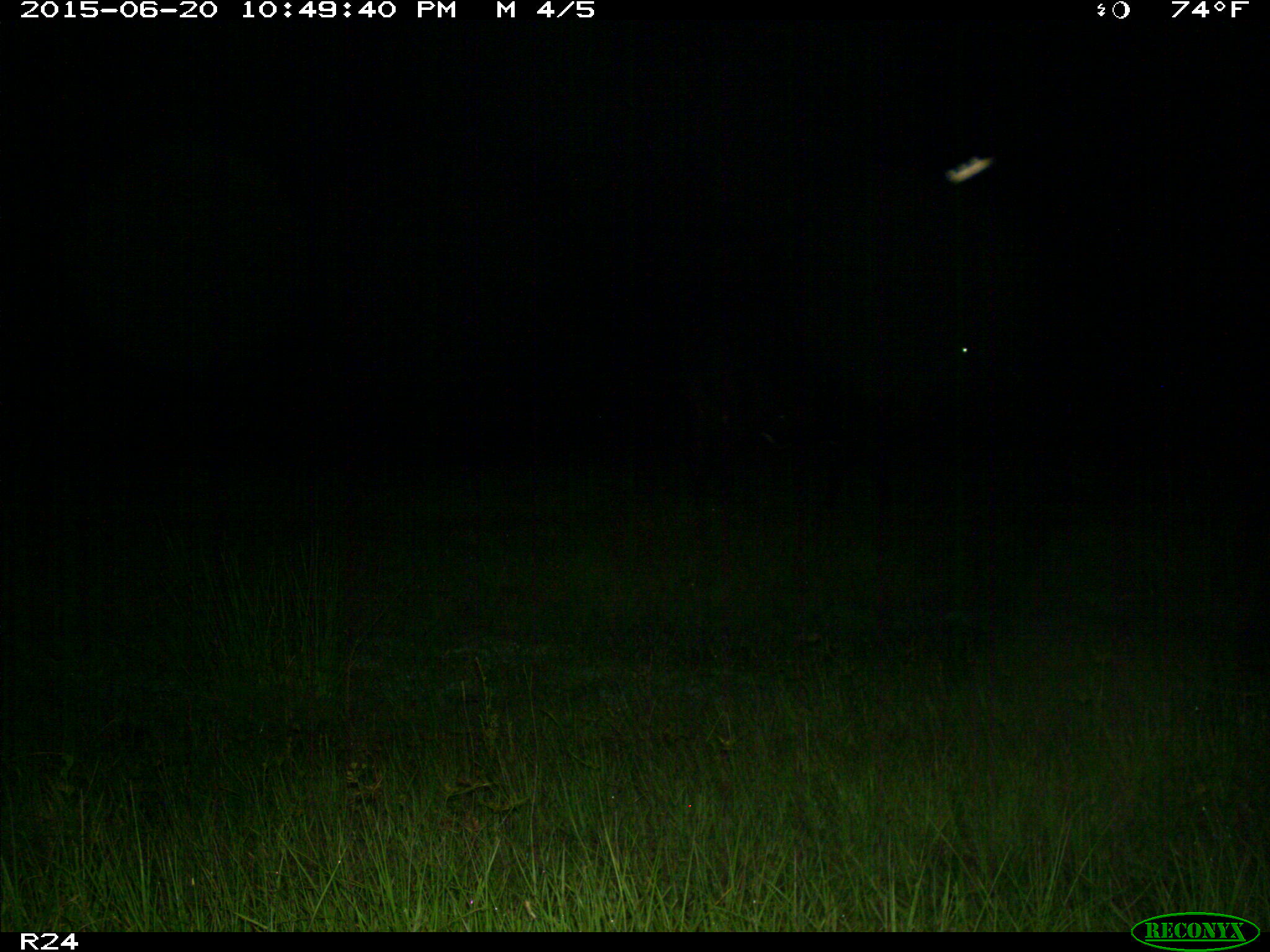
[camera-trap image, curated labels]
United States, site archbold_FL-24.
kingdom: Animalia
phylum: Chordata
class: Mammalia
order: Artiodactyla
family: Bovidae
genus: Bos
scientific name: Bos taurus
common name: domestic cow